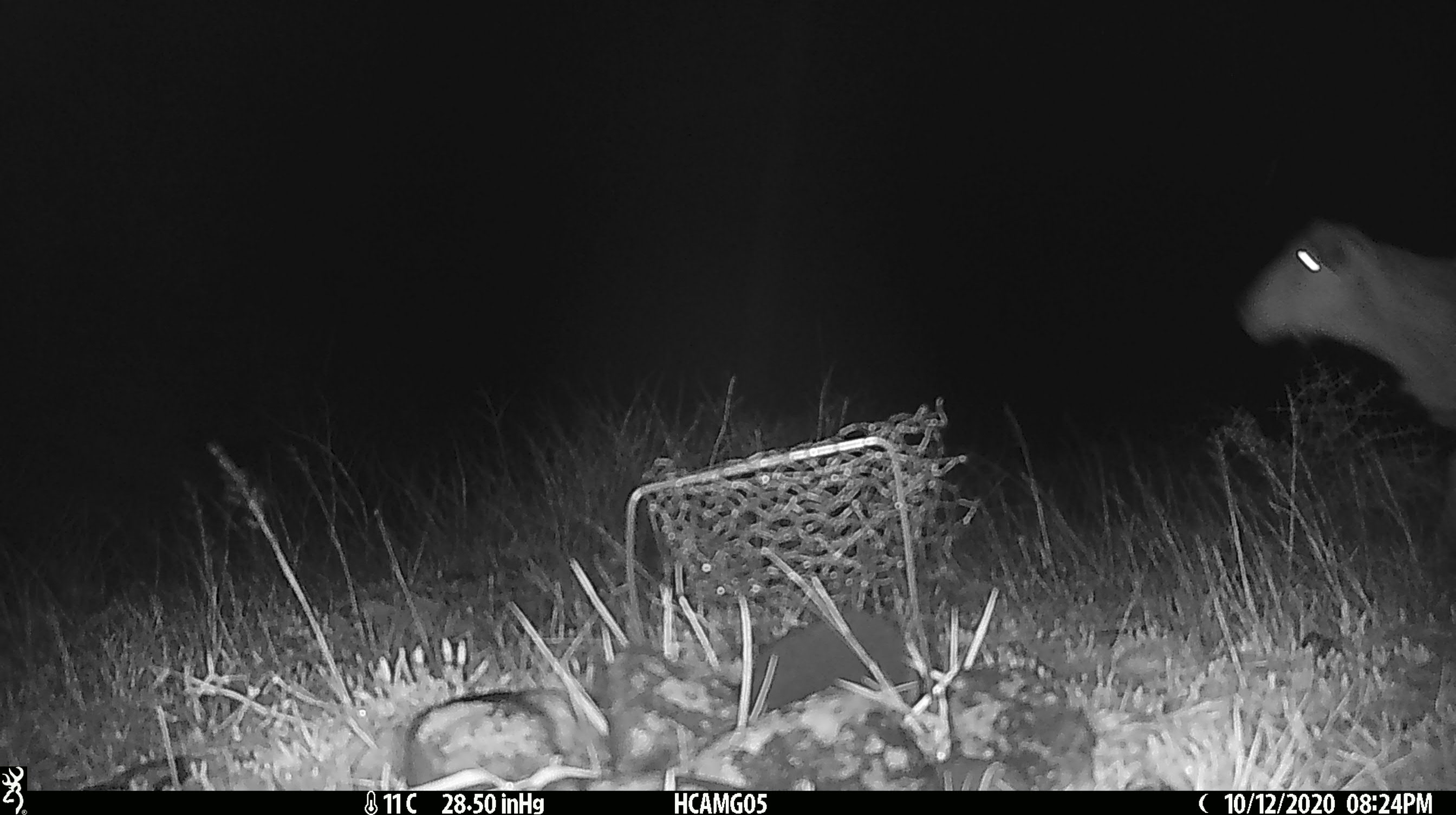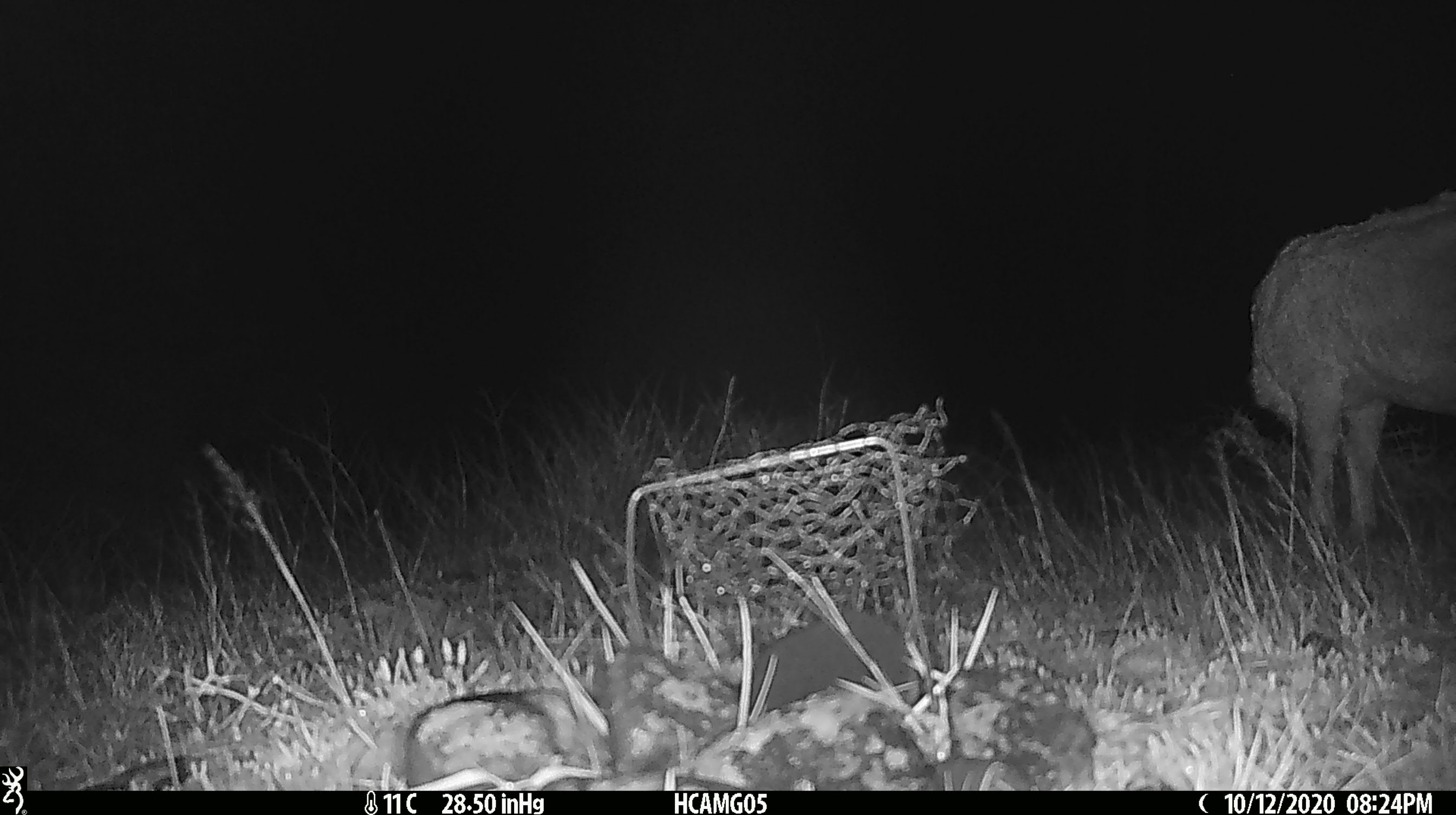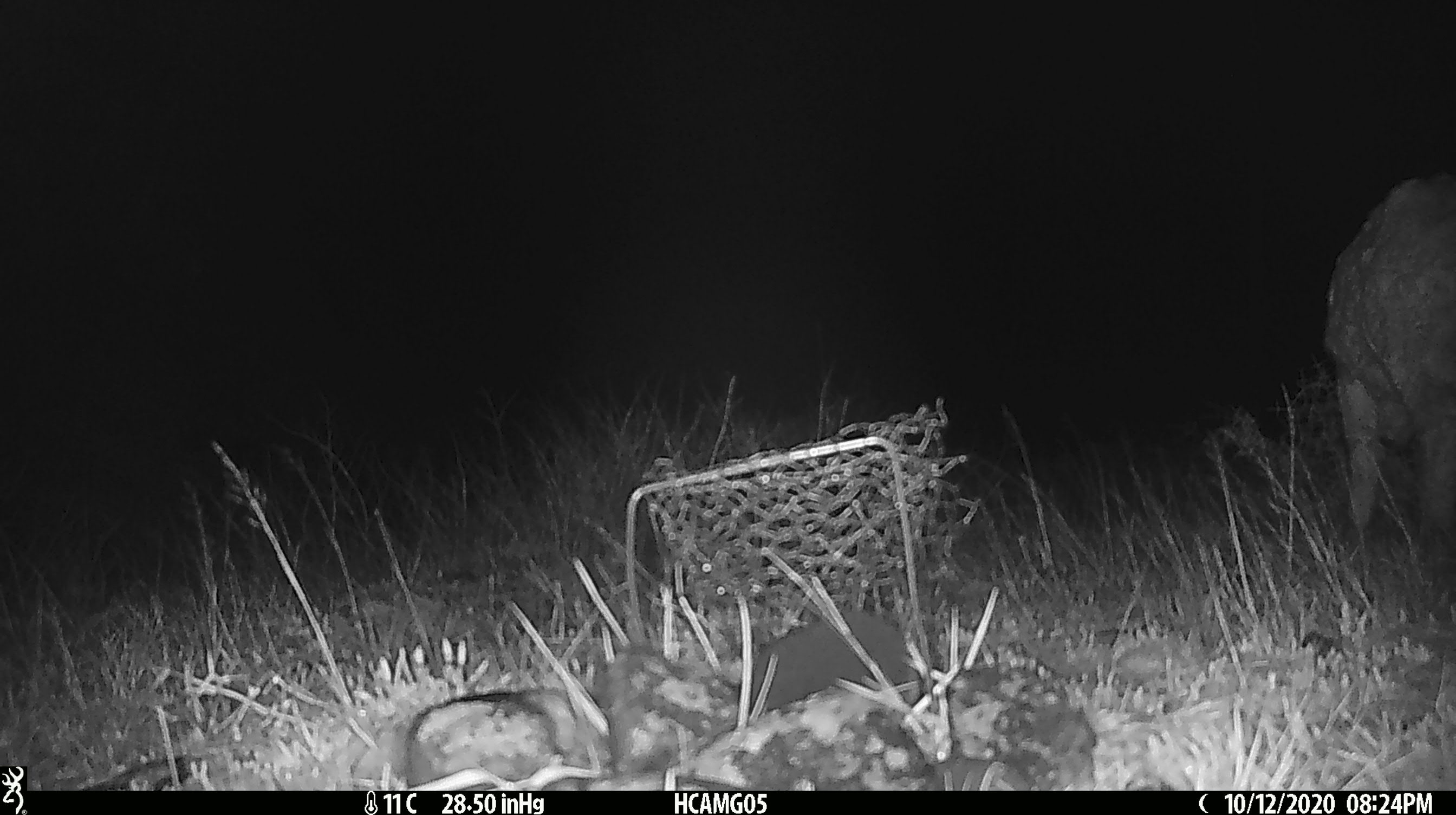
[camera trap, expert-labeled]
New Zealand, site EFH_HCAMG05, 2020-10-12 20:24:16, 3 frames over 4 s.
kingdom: Animalia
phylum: Chordata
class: Mammalia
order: Artiodactyla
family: Bovidae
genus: Ovis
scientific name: Ovis aries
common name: domestic sheep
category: sheep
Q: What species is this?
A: Sheep (domestic sheep) (Ovis aries).